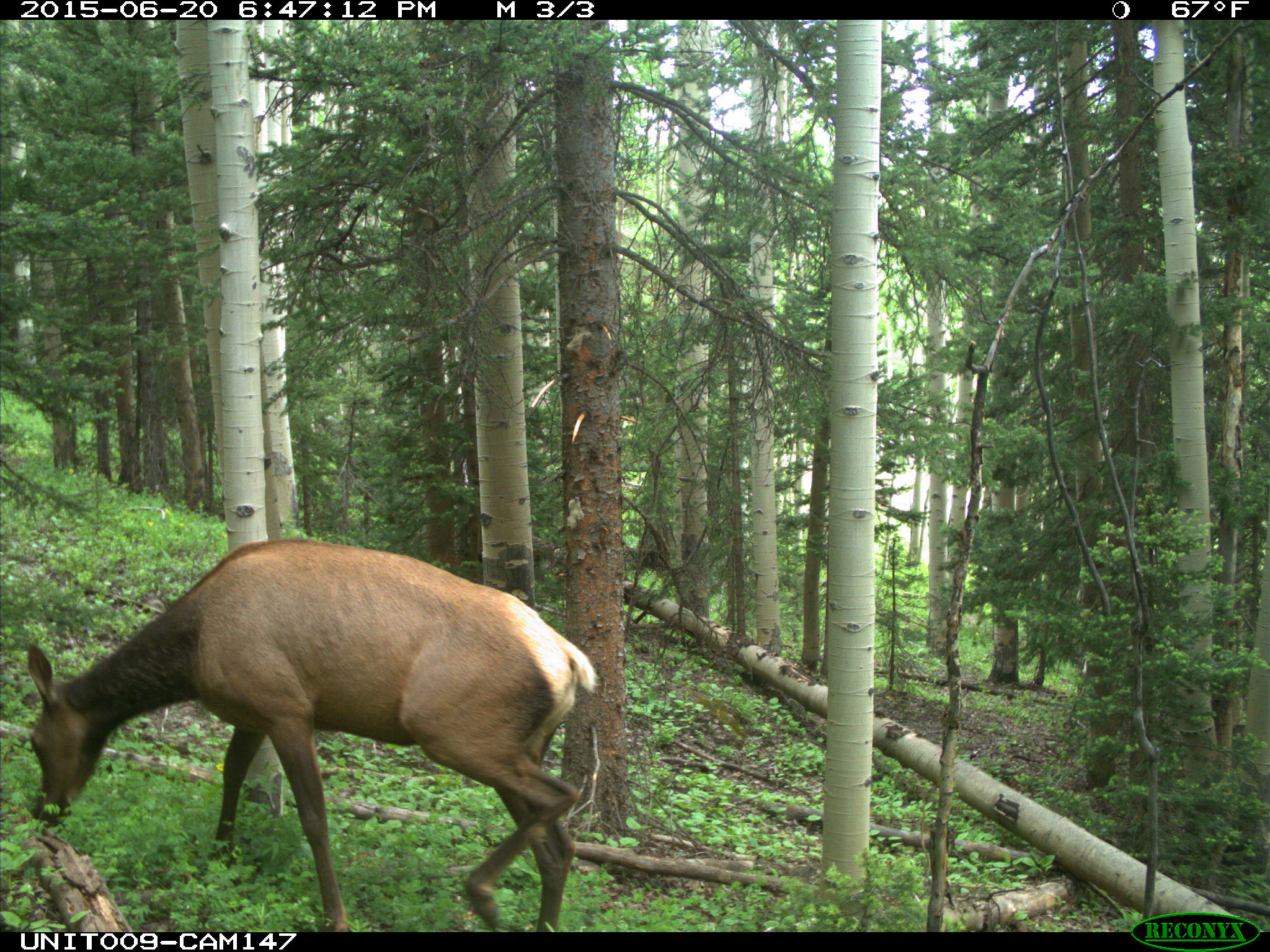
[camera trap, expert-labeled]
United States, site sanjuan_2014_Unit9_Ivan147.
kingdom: Animalia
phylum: Chordata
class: Mammalia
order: Artiodactyla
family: Cervidae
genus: Cervus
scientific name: Cervus elaphus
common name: red deer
Cervus elaphus (red deer).